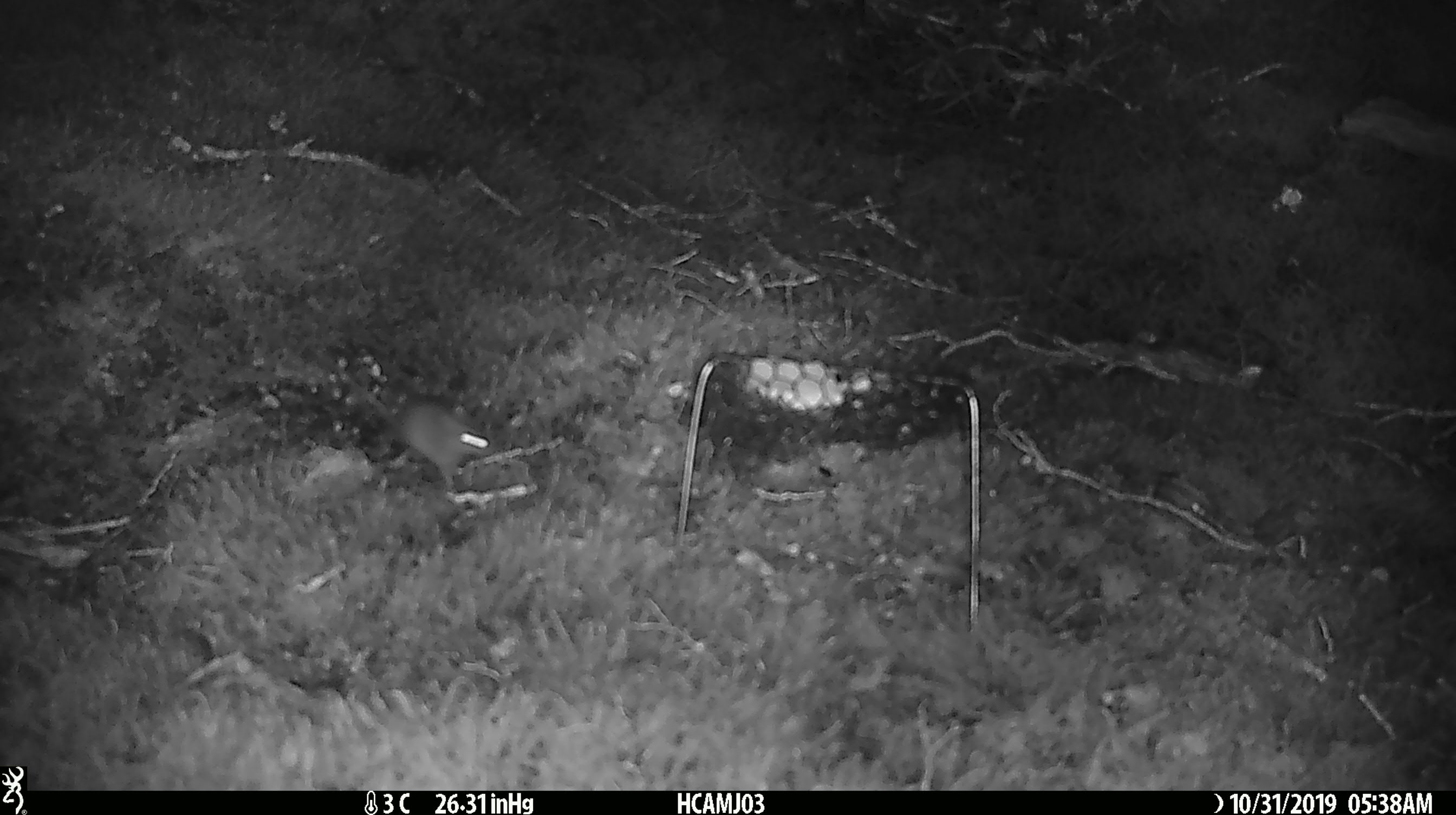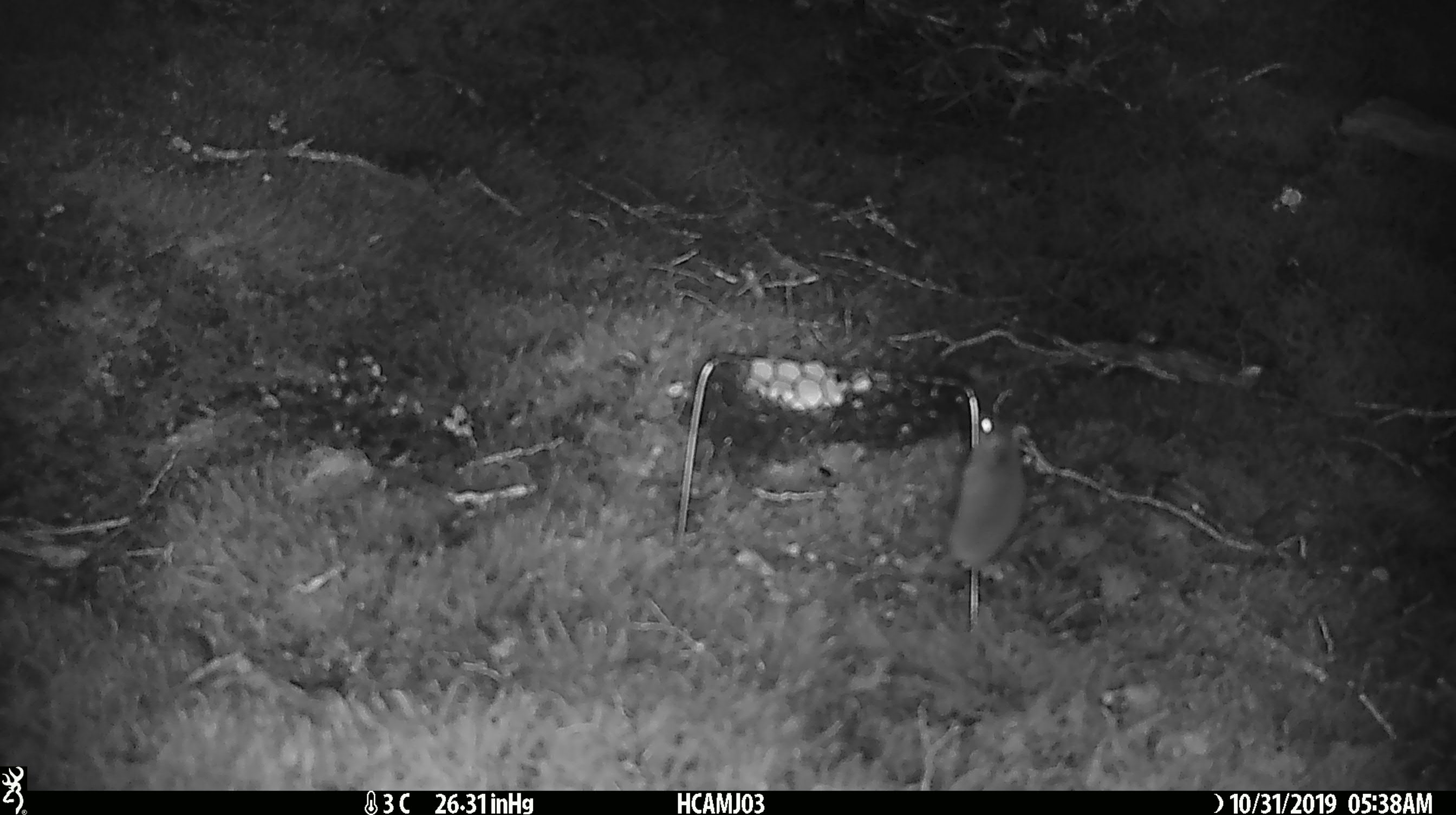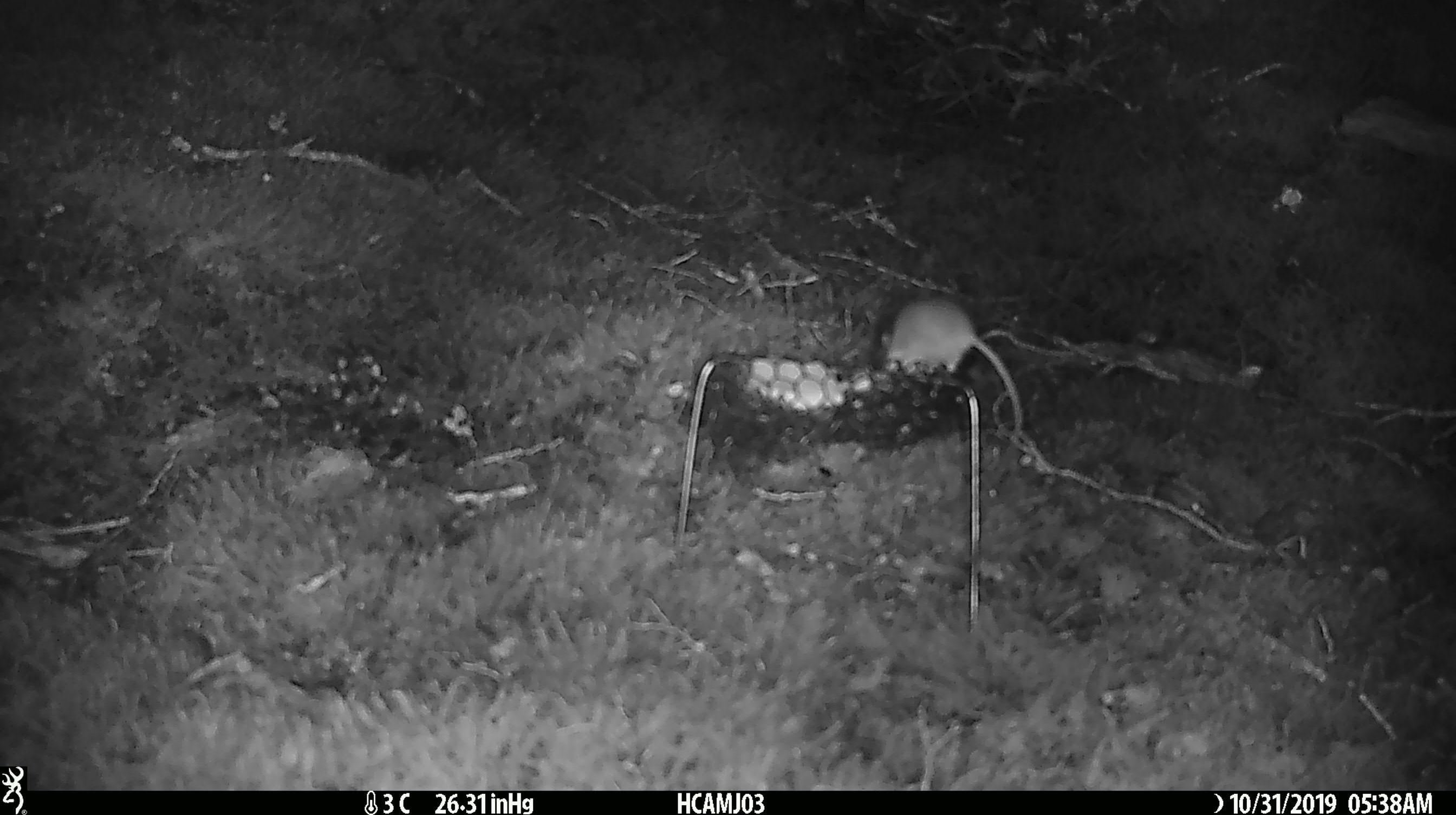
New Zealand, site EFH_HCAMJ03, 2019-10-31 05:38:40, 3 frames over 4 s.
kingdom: Animalia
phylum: Chordata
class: Mammalia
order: Rodentia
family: Muridae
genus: Mus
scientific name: Mus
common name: mouse